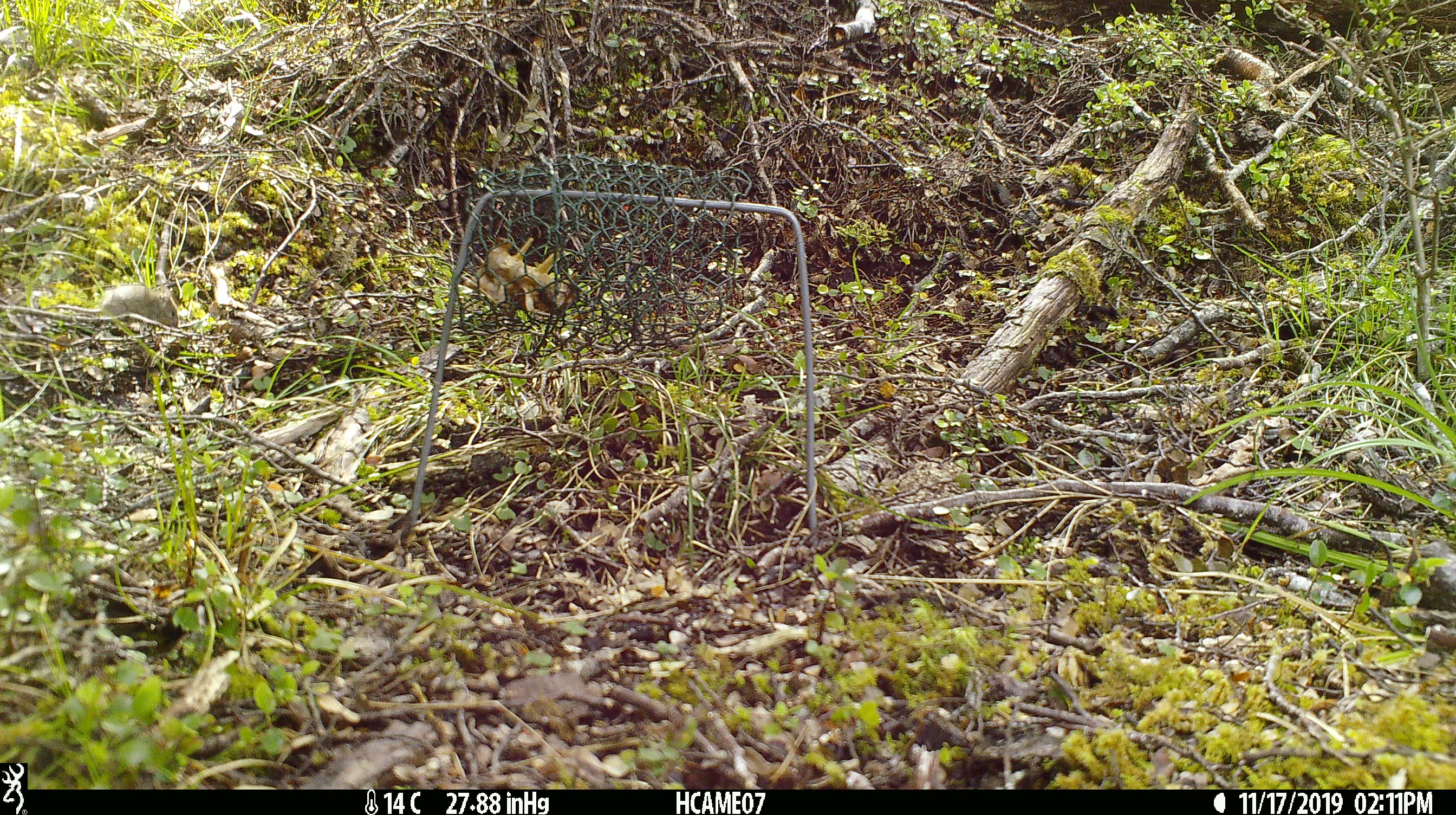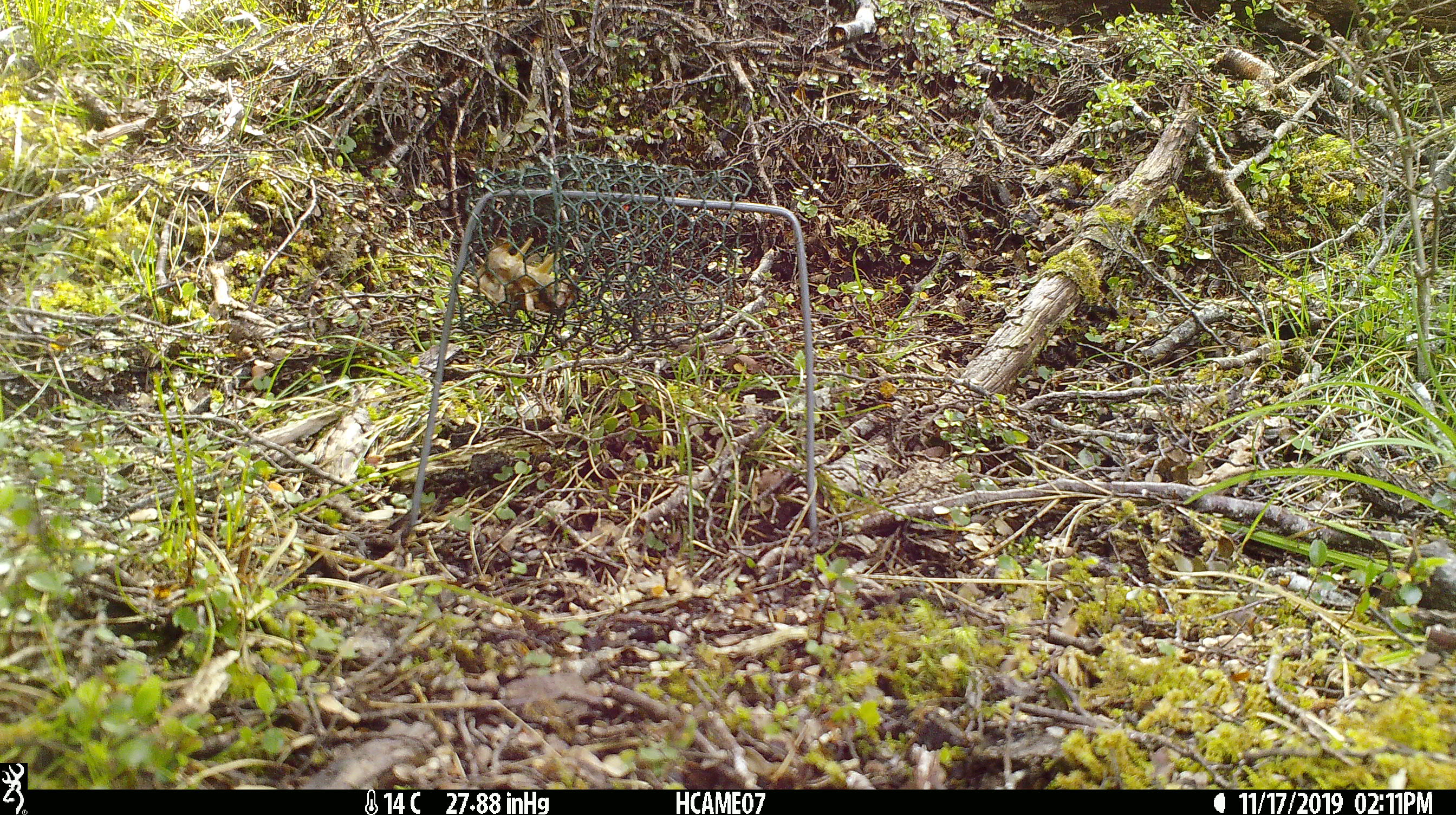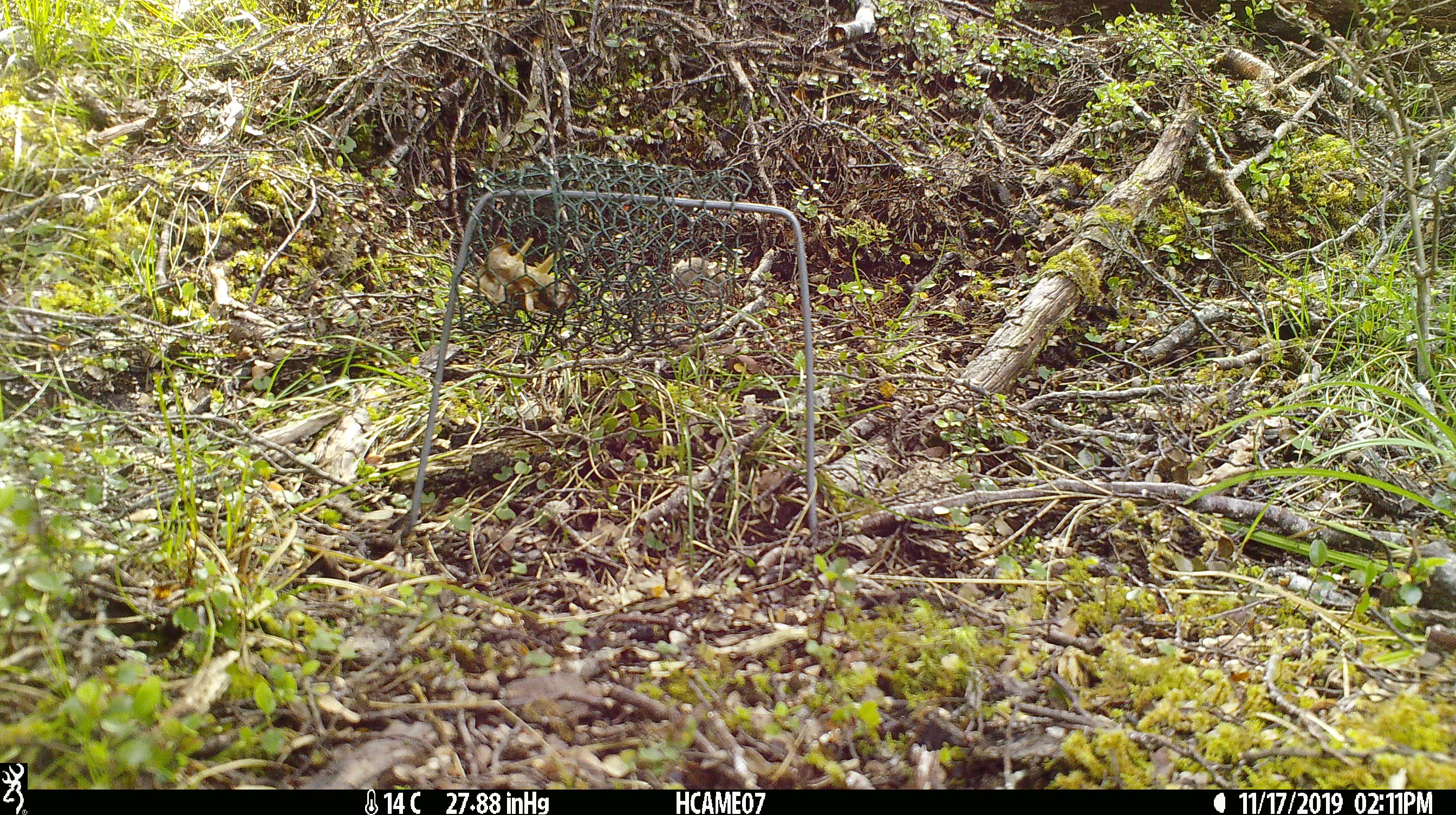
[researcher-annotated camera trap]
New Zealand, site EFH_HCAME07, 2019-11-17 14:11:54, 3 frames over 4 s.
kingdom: Animalia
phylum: Chordata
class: Mammalia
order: Rodentia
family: Muridae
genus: Mus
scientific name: Mus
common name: mouse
Mouse (Mus).